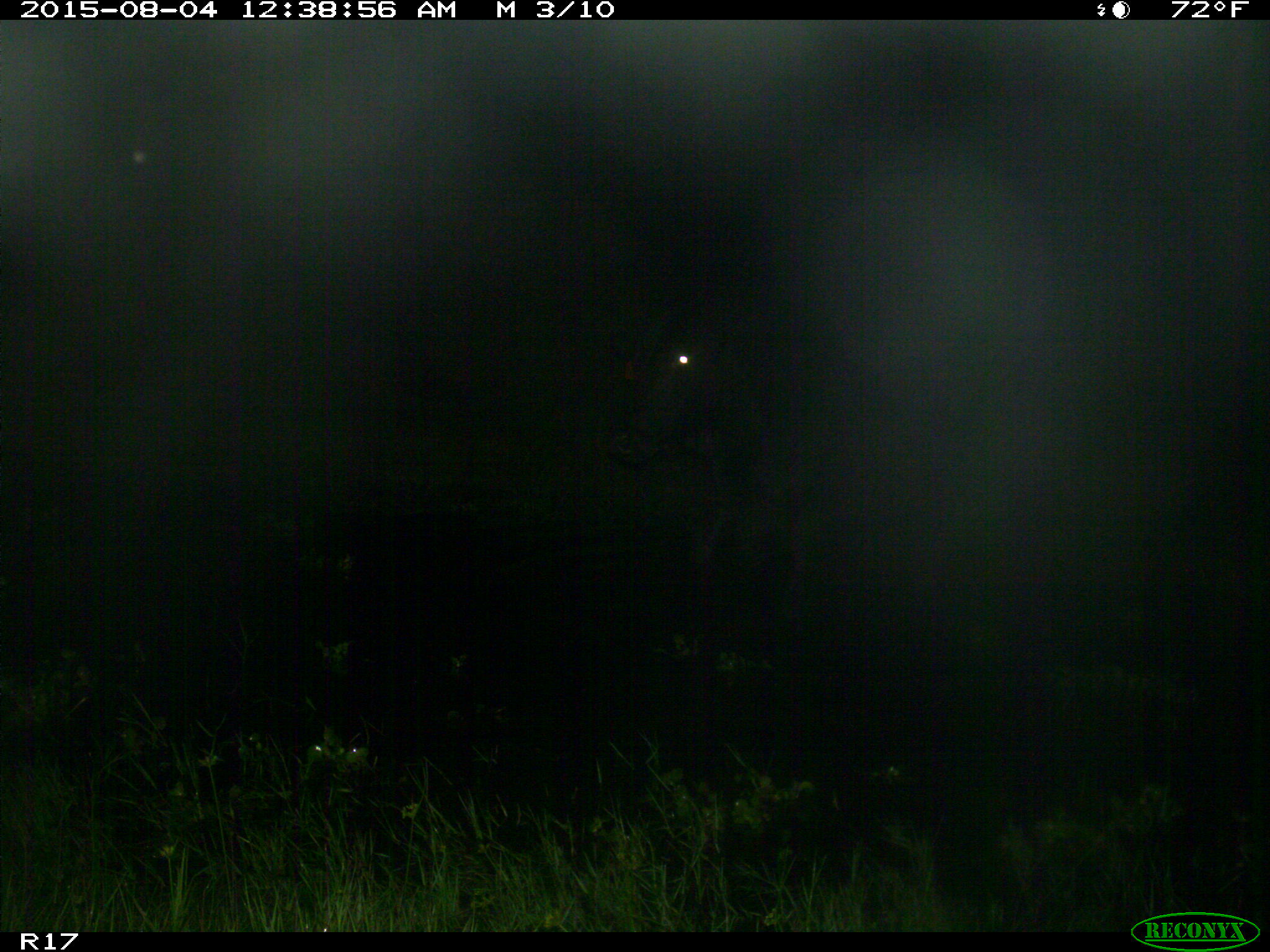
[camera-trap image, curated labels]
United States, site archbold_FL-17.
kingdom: Animalia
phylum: Chordata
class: Mammalia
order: Artiodactyla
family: Bovidae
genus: Bos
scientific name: Bos taurus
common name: domestic cow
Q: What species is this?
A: Bos taurus (domestic cow).